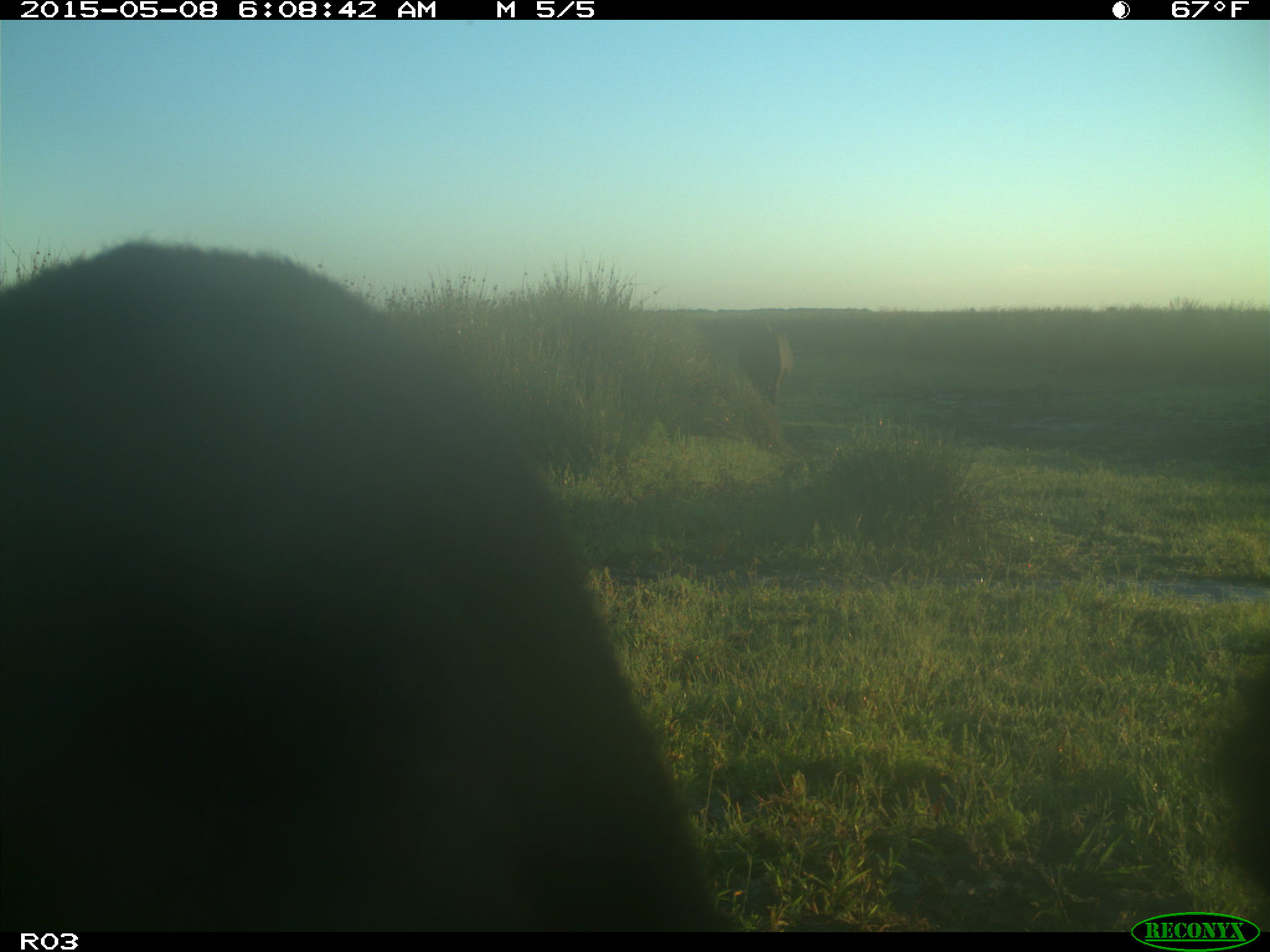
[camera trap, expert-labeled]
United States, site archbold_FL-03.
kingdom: Animalia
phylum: Chordata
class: Mammalia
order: Artiodactyla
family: Bovidae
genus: Bos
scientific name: Bos taurus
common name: domestic cow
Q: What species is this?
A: Bos taurus (domestic cow).